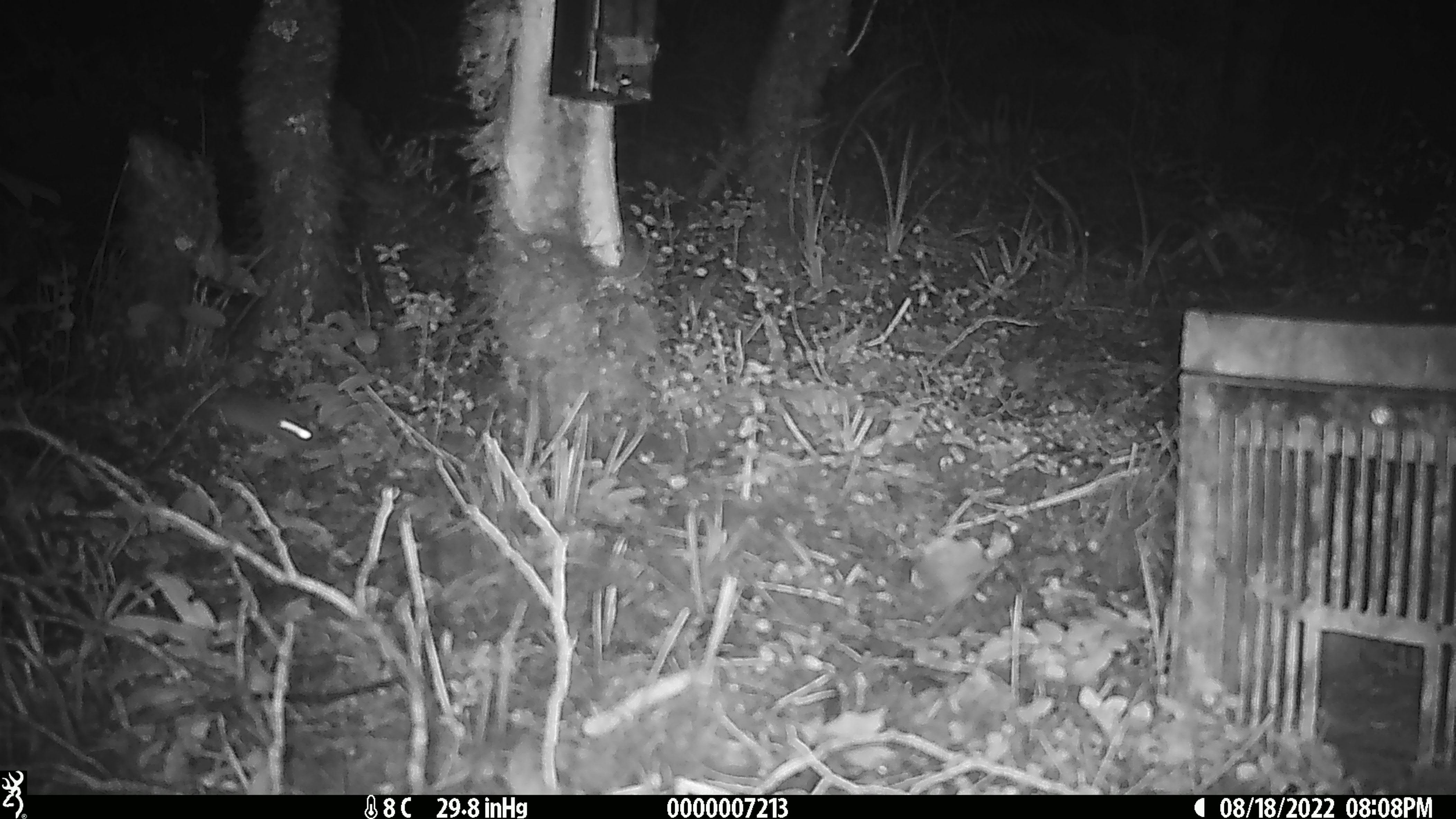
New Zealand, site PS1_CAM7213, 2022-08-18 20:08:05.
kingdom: Animalia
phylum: Chordata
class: Mammalia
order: Rodentia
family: Muridae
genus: Mus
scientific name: Mus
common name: mouse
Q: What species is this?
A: Mouse (Mus).